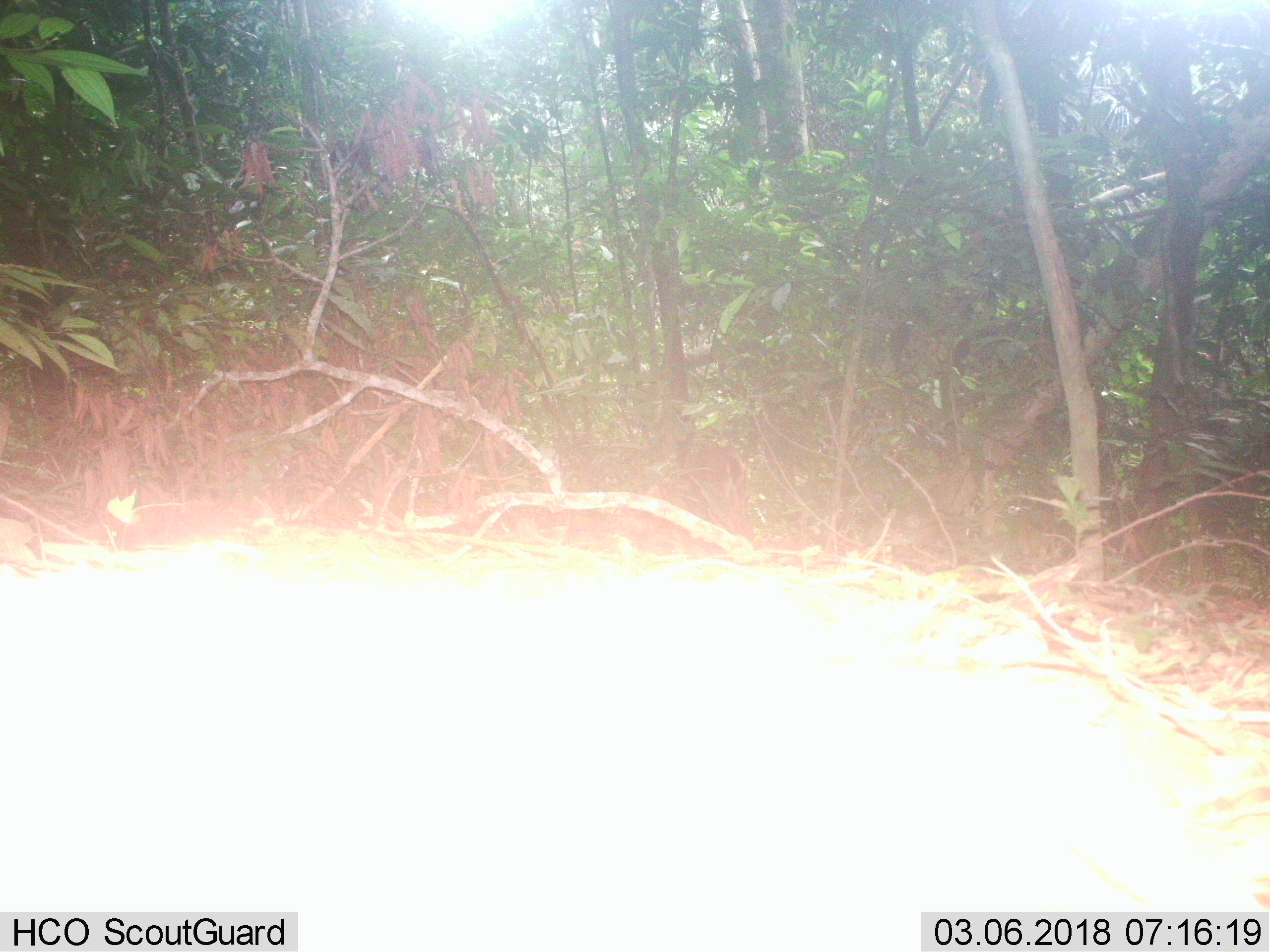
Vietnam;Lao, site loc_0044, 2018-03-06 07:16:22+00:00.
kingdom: Animalia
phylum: Chordata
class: Mammalia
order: Artiodactyla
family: Cervidae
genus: Muntiacus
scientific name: Muntiacus vuquangensis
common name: large-antlered muntjac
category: large antlered muntjac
Large antlered muntjac (large-antlered muntjac) (Muntiacus vuquangensis). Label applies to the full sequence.